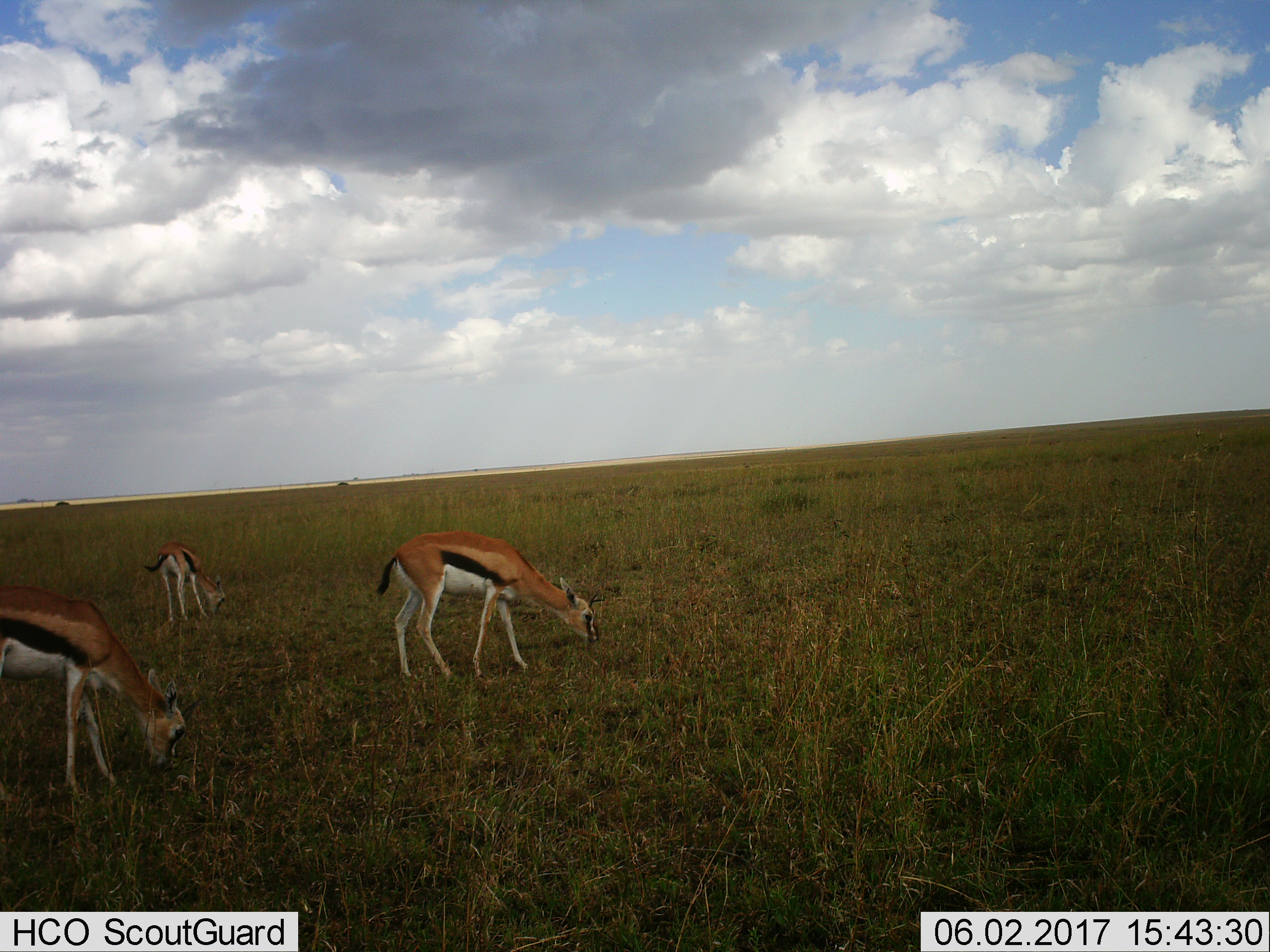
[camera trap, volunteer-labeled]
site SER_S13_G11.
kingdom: Animalia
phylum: Chordata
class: Mammalia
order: Artiodactyla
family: Bovidae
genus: Eudorcas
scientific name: Eudorcas thomsonii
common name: thomson's gazelle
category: gazellethomsons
Gazellethomsons (thomson's gazelle) (Eudorcas thomsonii), count 3. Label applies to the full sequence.